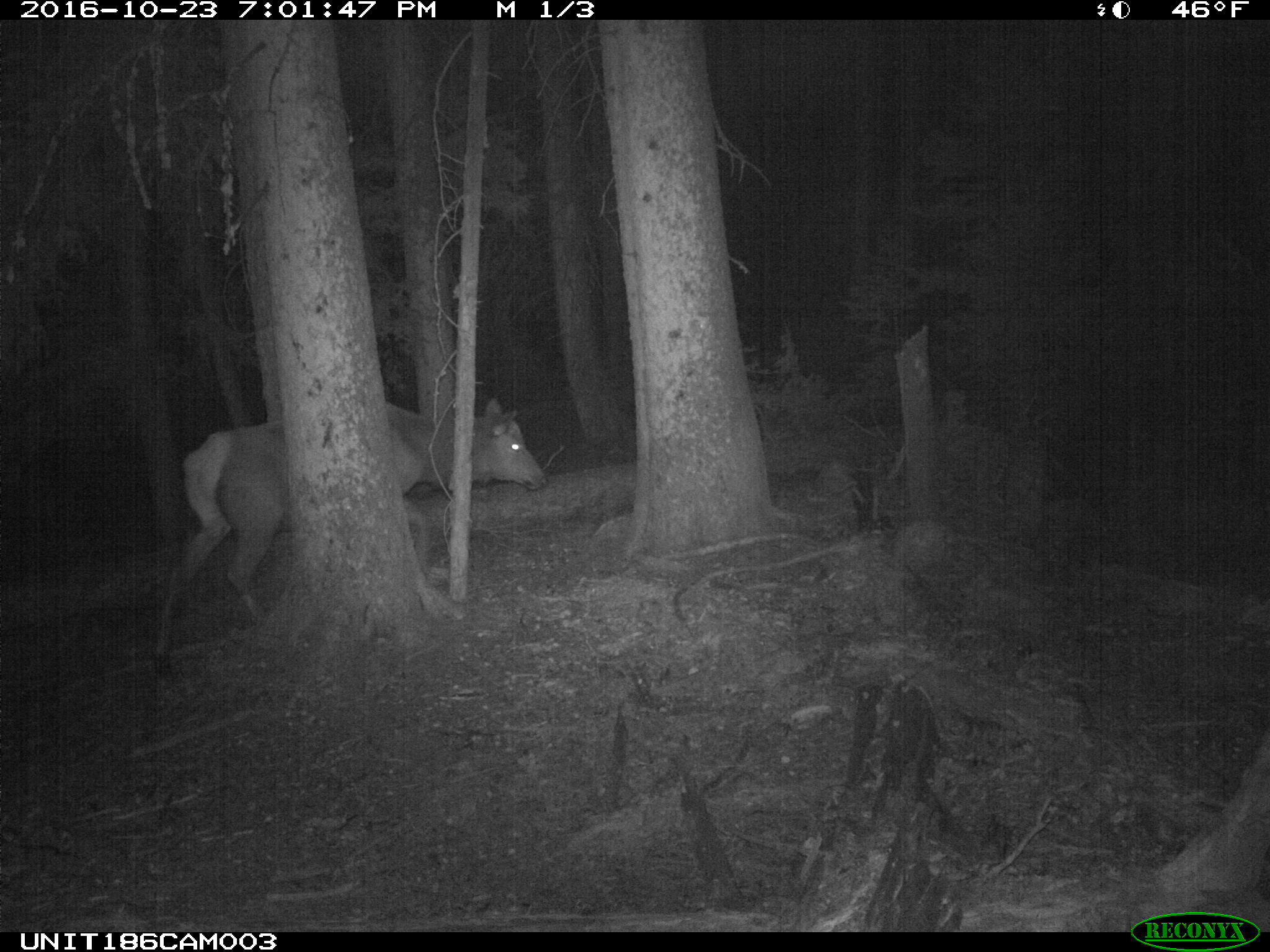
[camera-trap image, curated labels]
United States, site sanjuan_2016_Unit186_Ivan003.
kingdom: Animalia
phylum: Chordata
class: Mammalia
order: Artiodactyla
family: Cervidae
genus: Cervus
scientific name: Cervus elaphus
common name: red deer